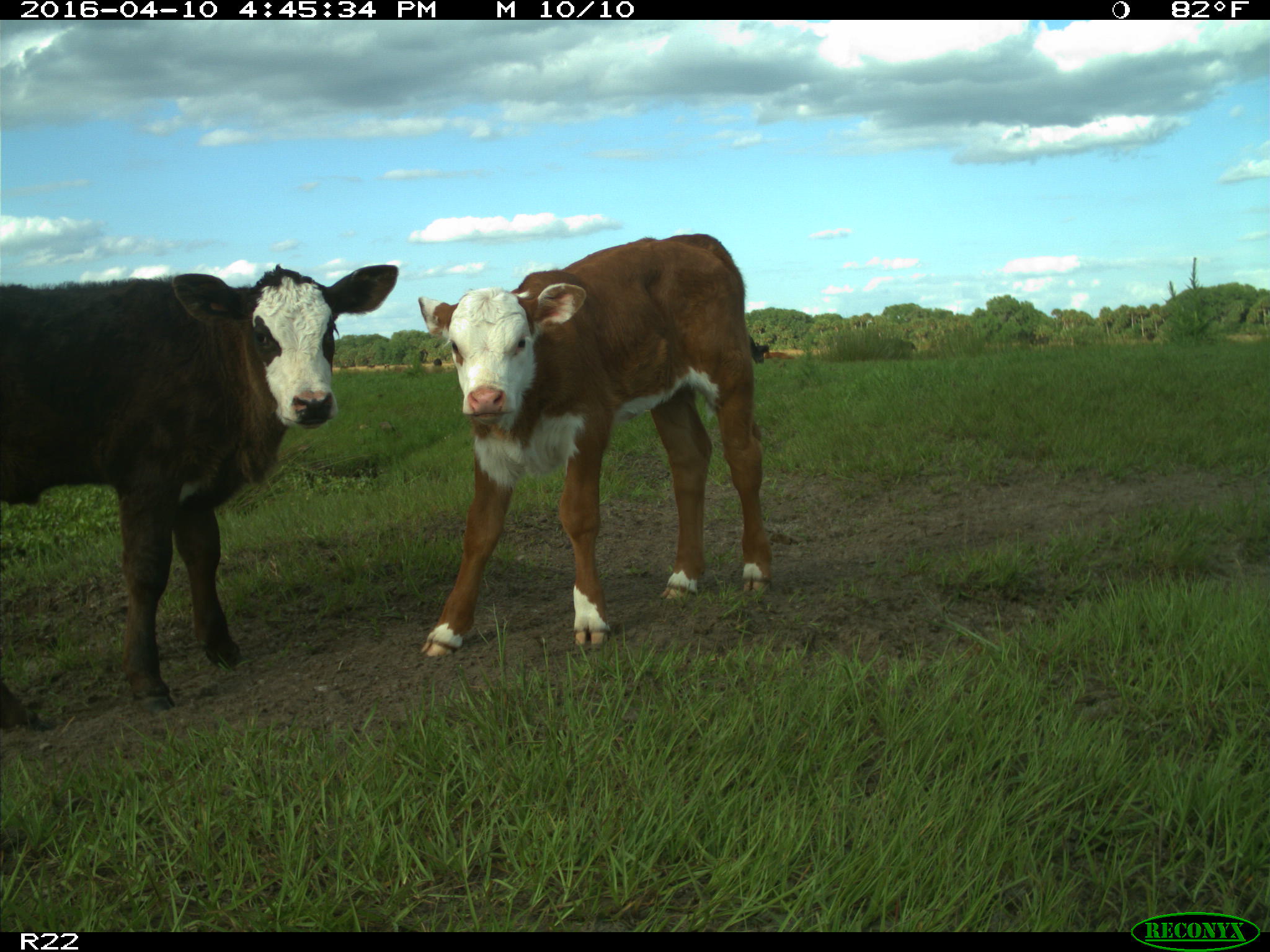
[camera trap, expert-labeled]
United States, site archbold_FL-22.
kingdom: Animalia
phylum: Chordata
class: Mammalia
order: Artiodactyla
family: Bovidae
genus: Bos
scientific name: Bos taurus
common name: domestic cow